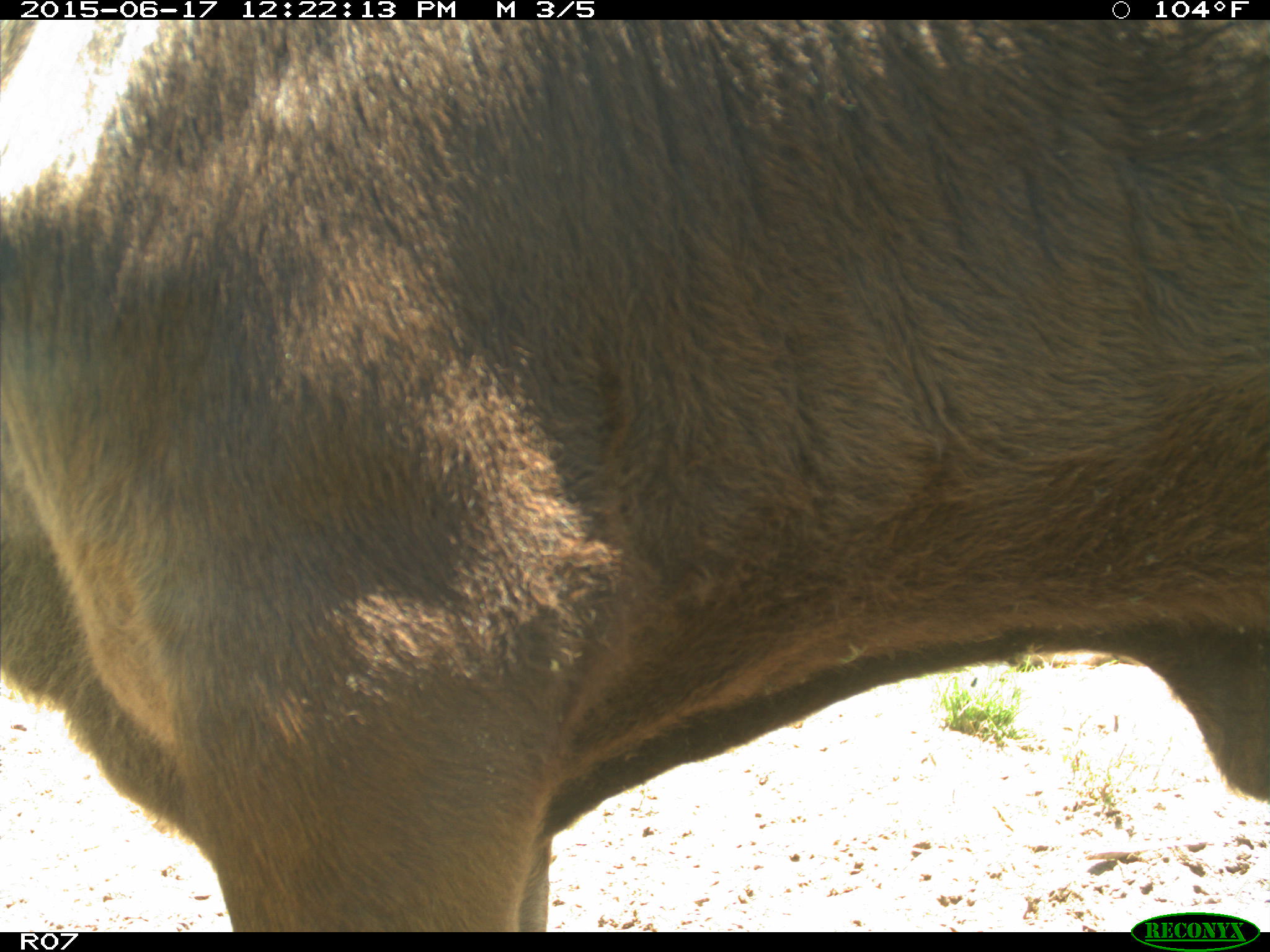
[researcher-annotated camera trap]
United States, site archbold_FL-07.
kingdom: Animalia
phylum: Chordata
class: Mammalia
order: Artiodactyla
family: Bovidae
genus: Bos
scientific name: Bos taurus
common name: domestic cow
Bos taurus (domestic cow).